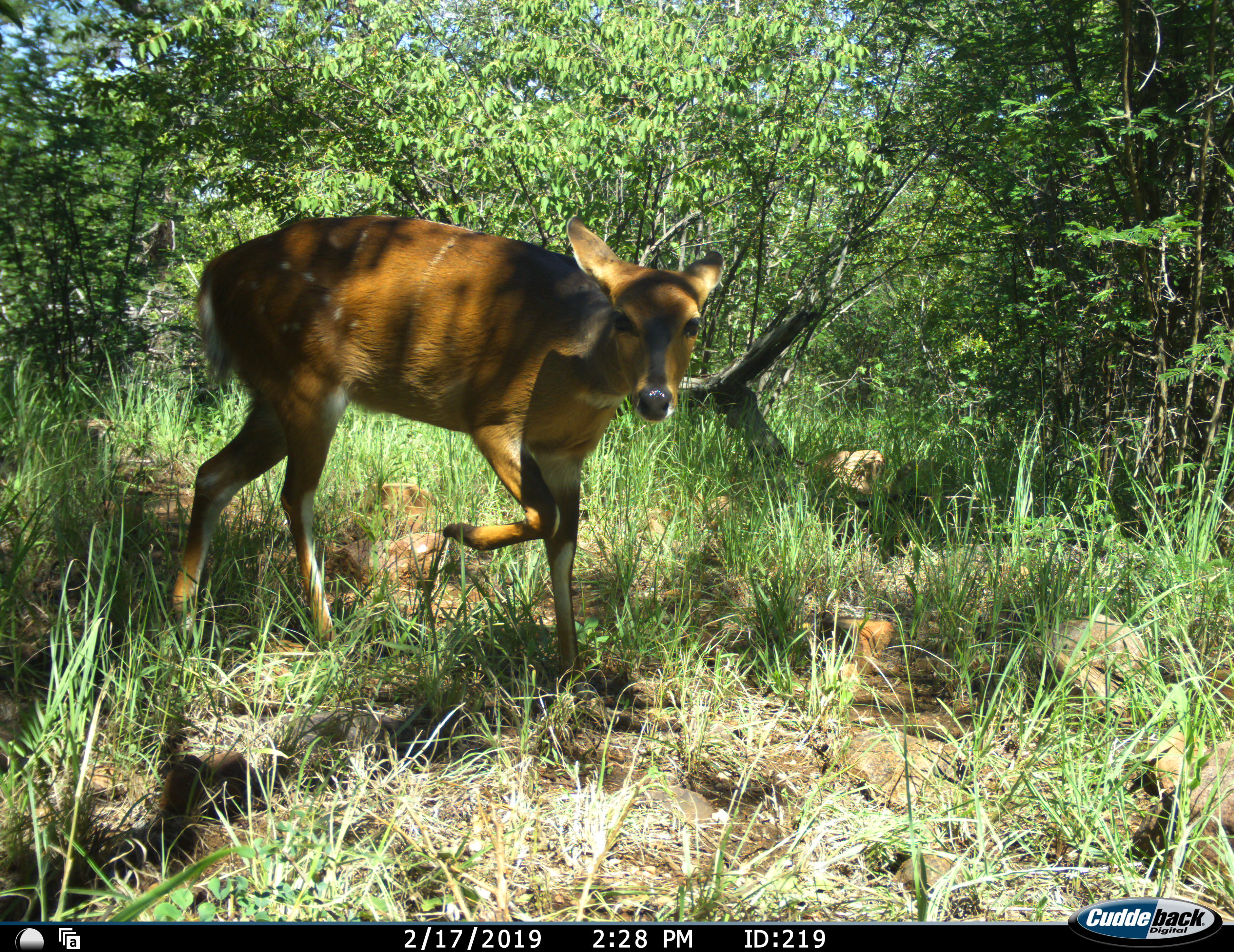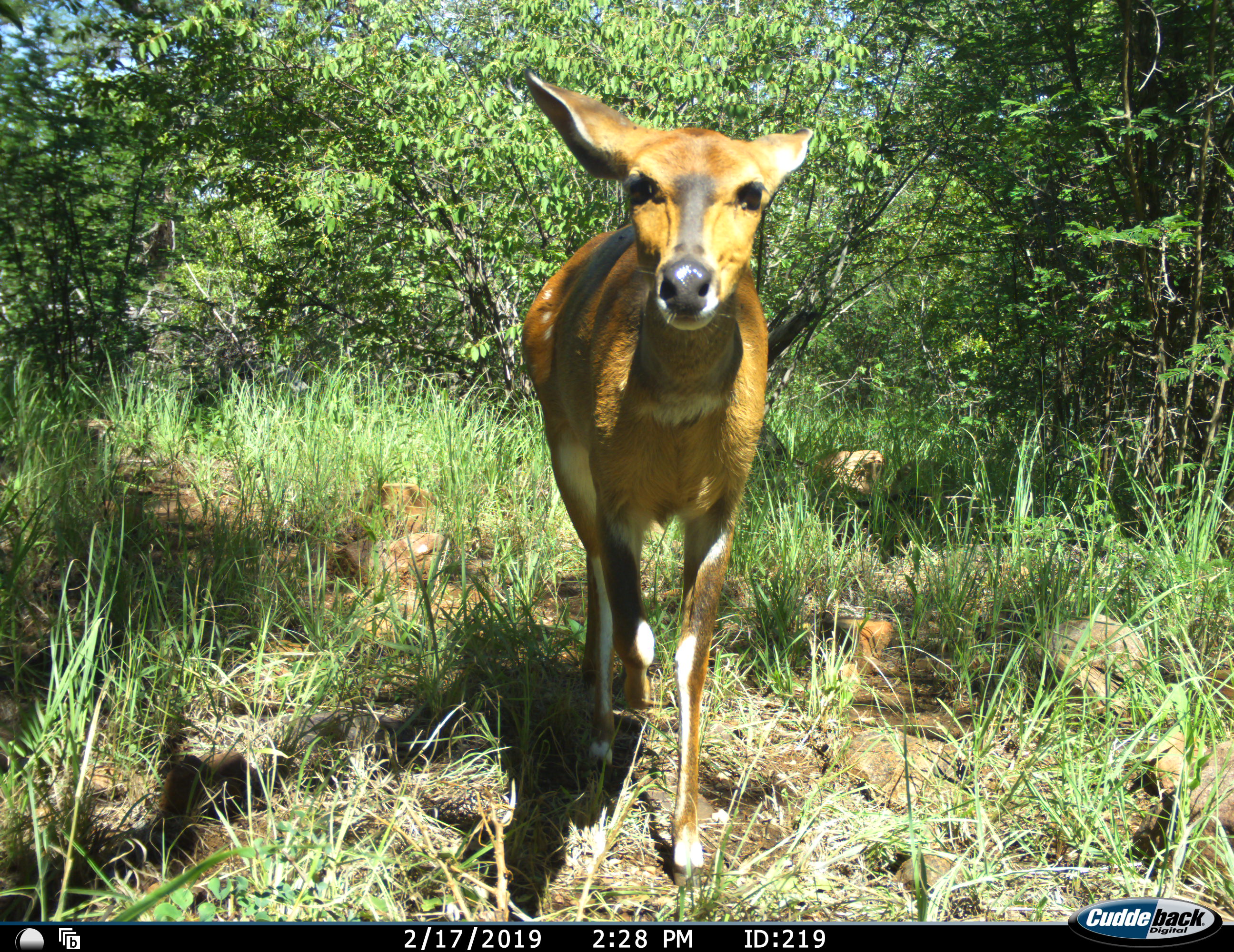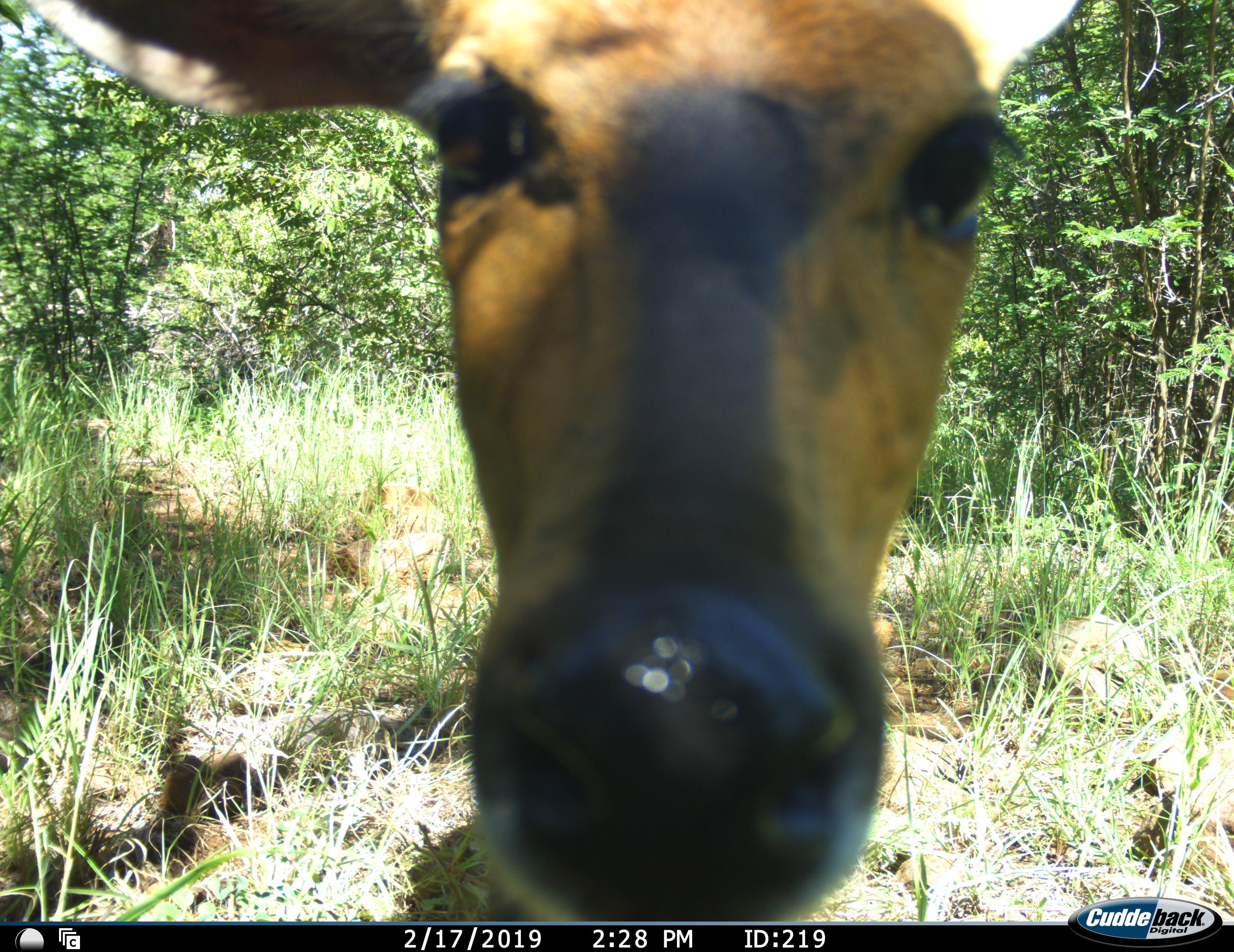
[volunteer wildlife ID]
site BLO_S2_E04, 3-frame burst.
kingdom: Animalia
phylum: Chordata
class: Mammalia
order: Artiodactyla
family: Bovidae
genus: Tragelaphus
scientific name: Tragelaphus scriptus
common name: bushbuck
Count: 1.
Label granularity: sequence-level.